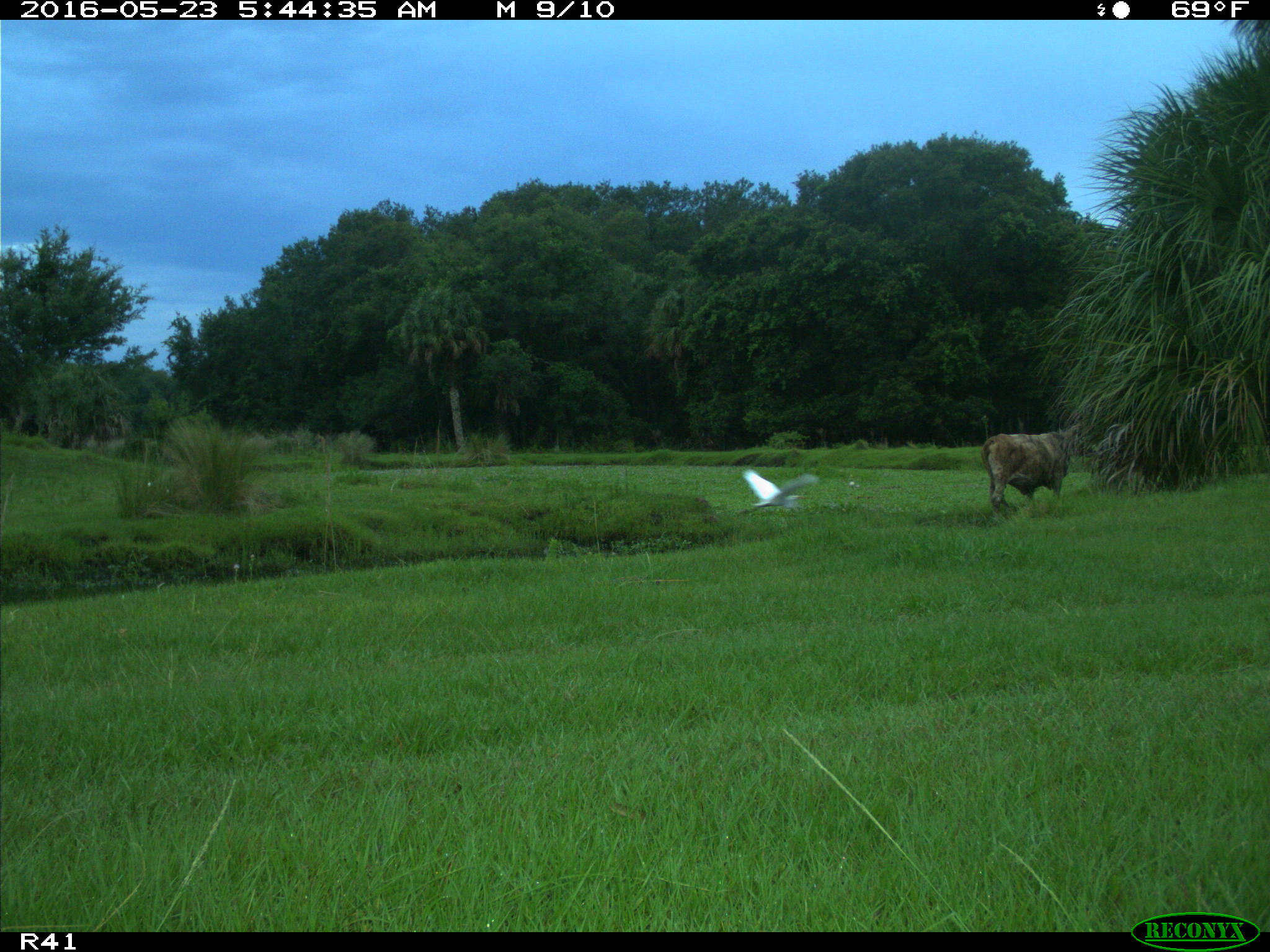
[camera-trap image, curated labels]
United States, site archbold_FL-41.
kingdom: Animalia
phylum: Chordata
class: Mammalia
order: Artiodactyla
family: Bovidae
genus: Bos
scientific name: Bos taurus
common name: domestic cow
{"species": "Bos taurus (domestic cow)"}